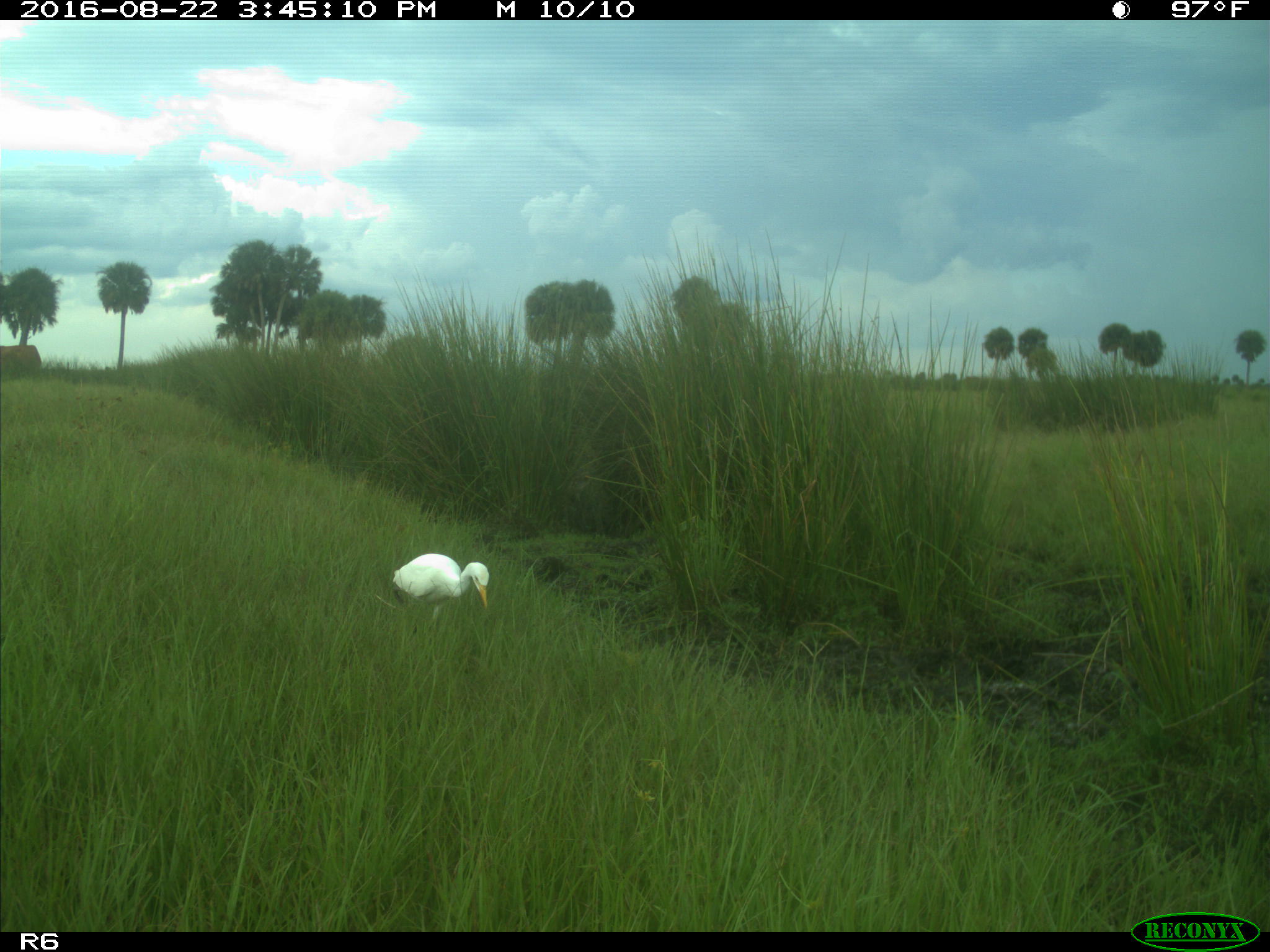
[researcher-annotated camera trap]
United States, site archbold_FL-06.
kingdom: Animalia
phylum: Chordata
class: Aves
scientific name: Aves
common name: birds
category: unidentified bird